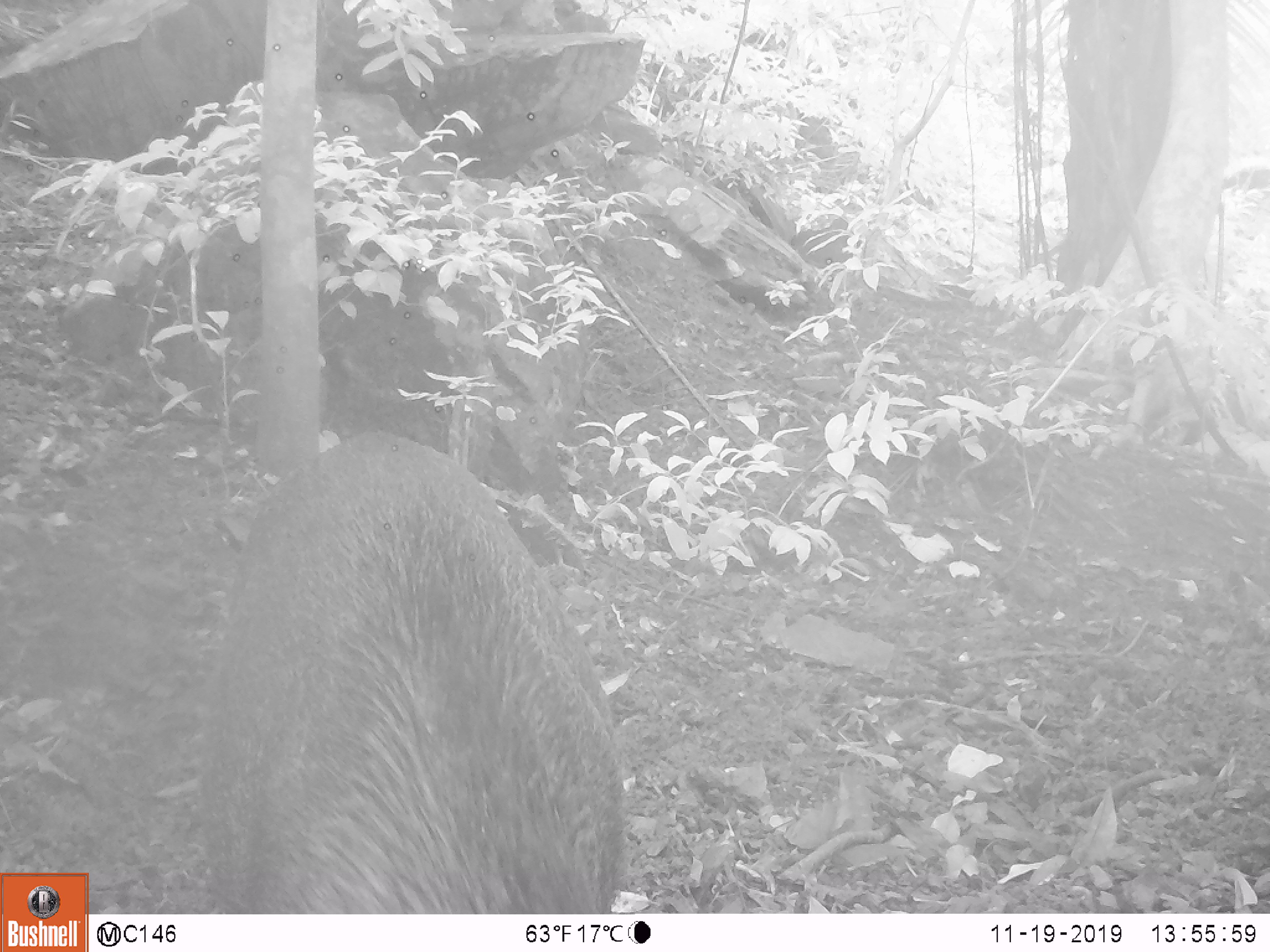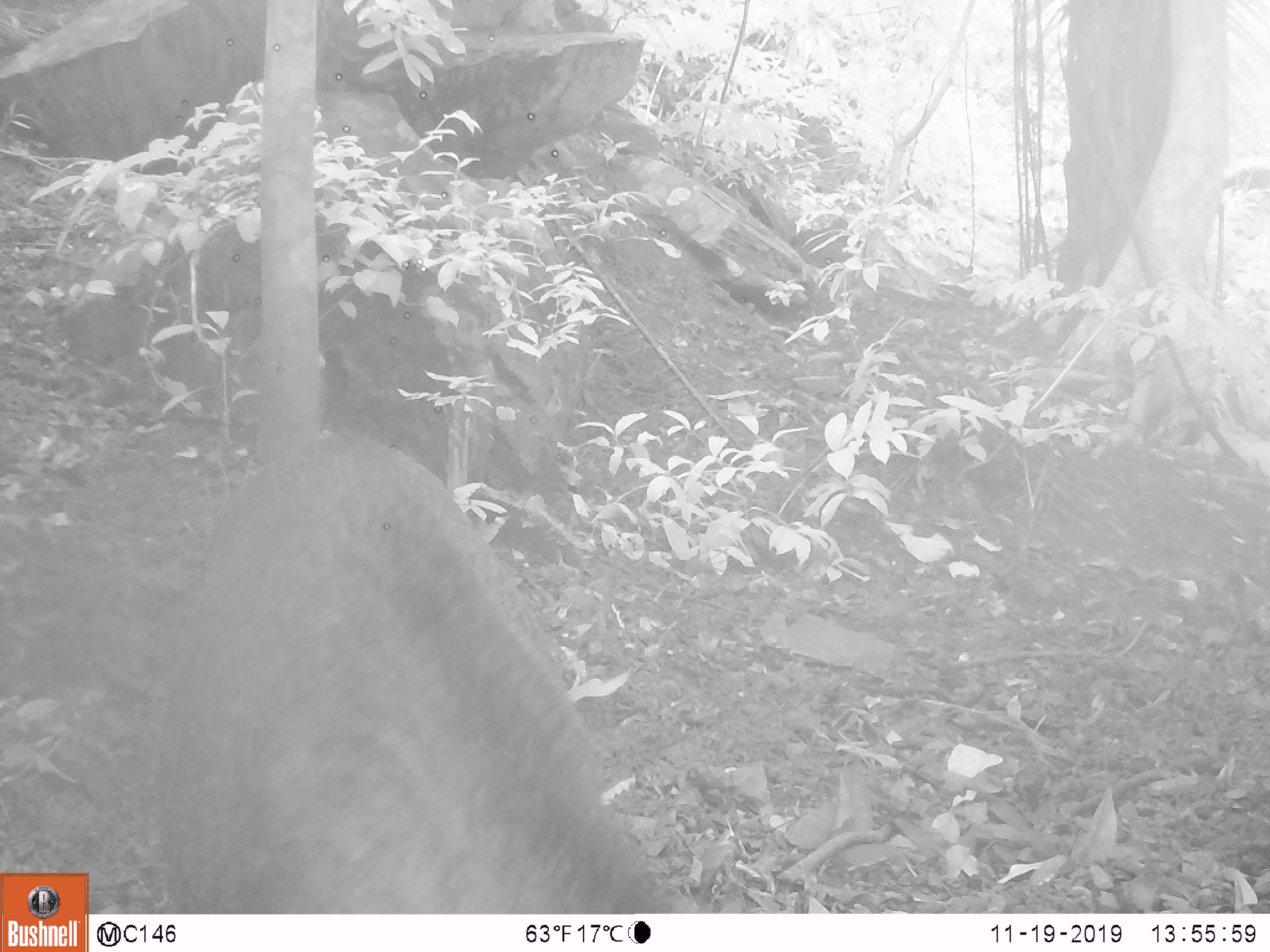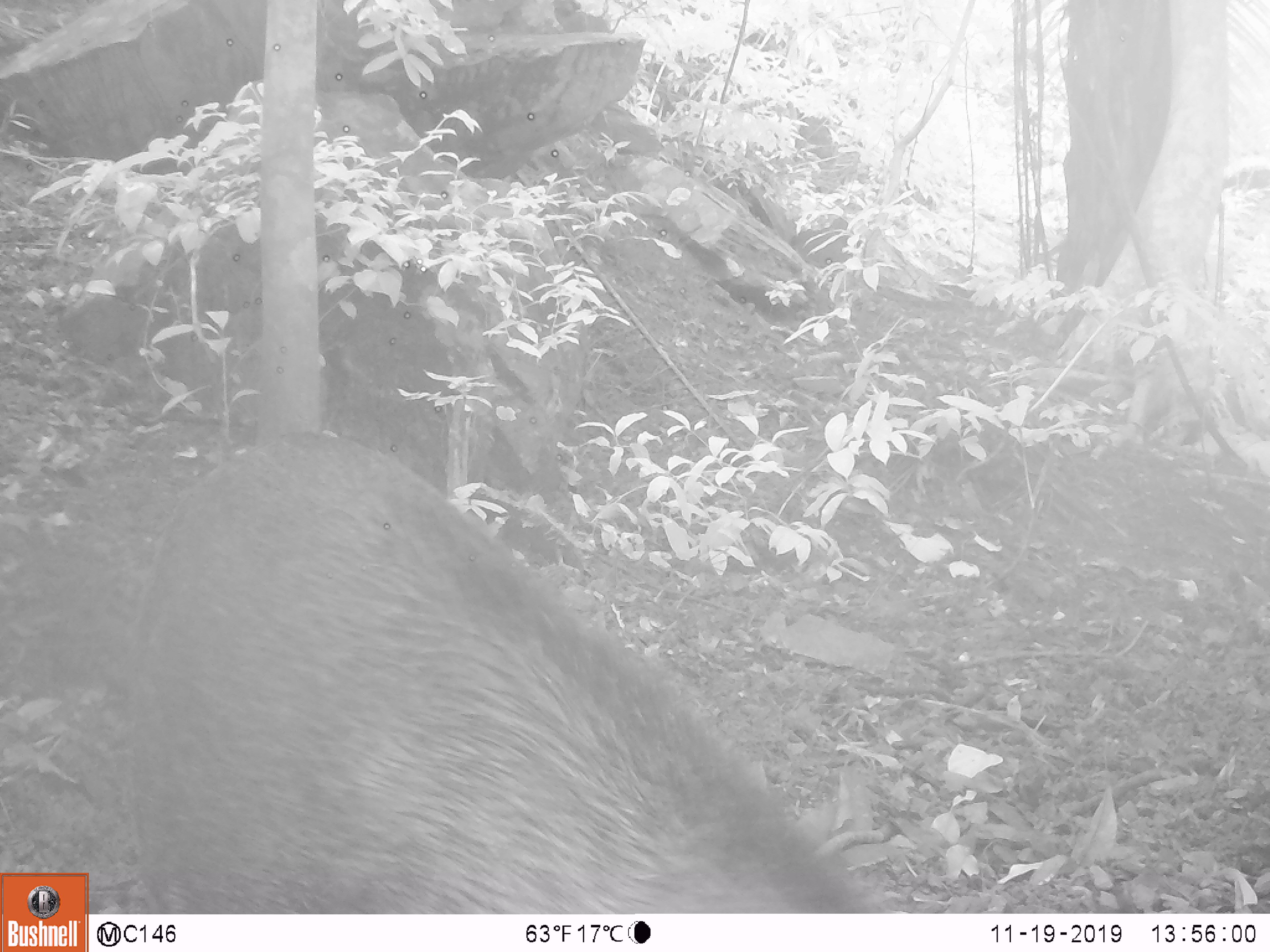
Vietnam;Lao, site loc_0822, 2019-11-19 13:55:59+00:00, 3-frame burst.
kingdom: Animalia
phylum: Chordata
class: Mammalia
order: Artiodactyla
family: Suidae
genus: Sus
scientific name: Sus scrofa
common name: eurasian wild pig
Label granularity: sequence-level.